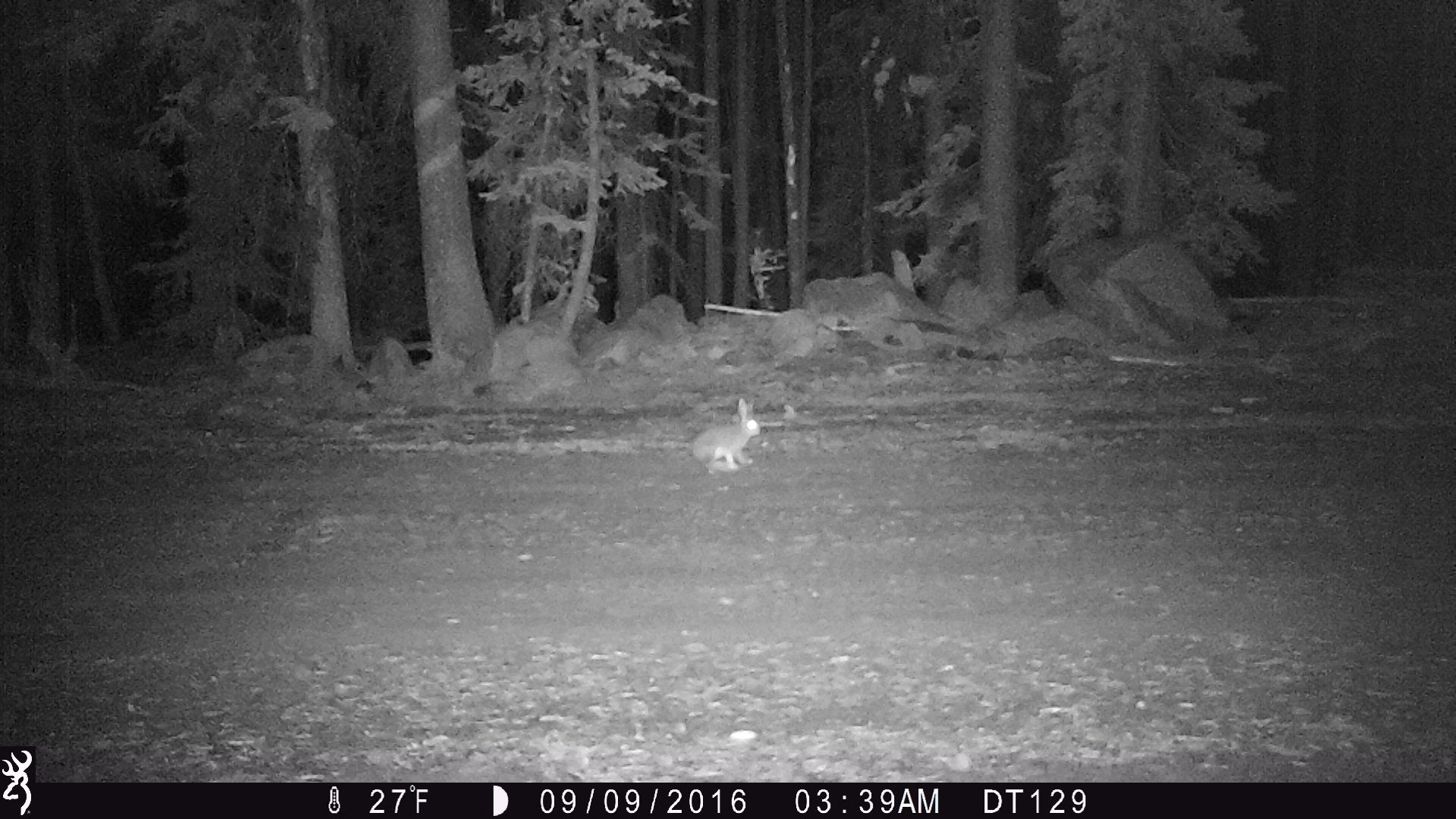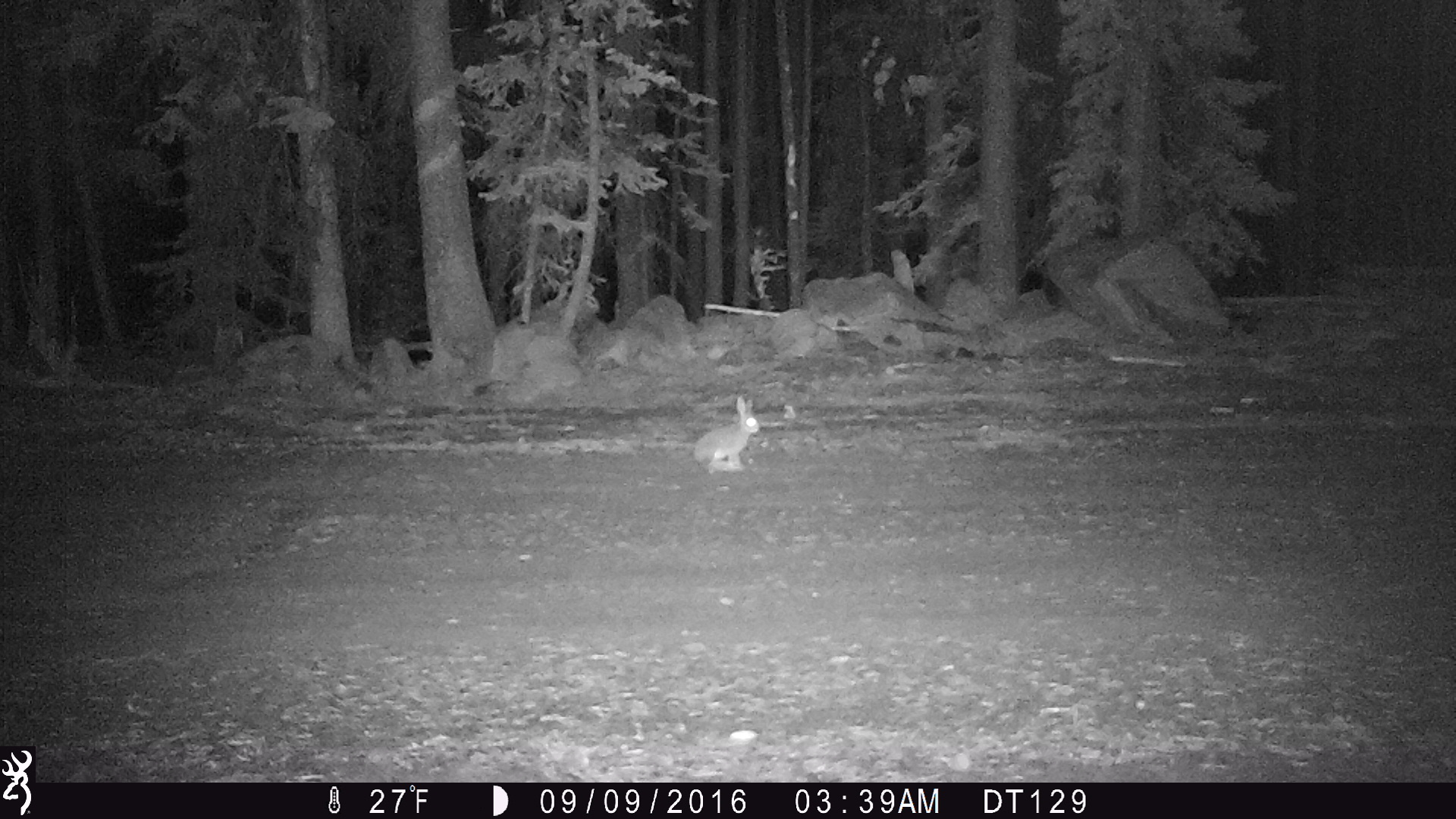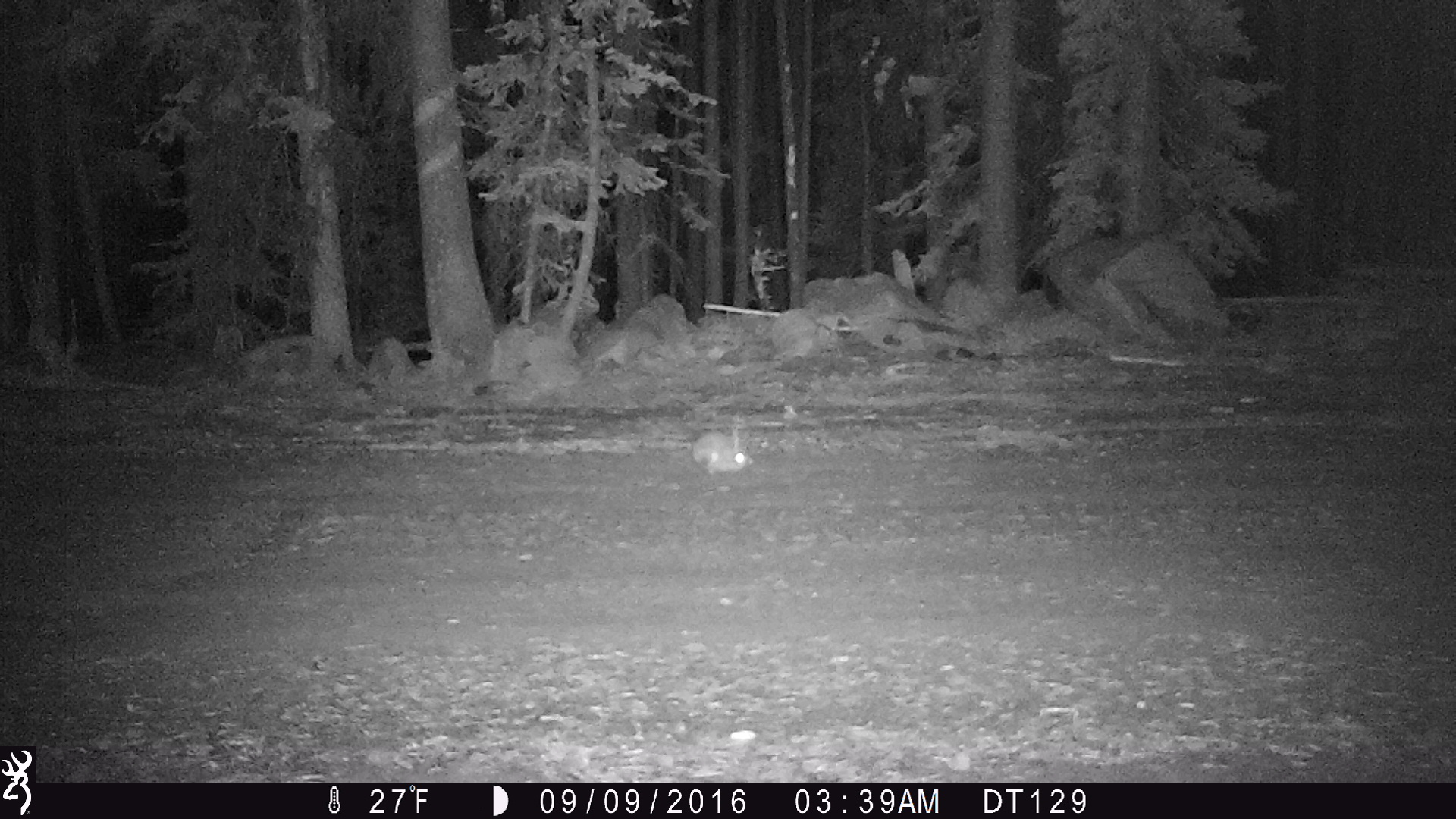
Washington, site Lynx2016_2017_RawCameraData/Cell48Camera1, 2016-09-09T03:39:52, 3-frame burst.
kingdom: Animalia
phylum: Chordata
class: Mammalia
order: Lagomorpha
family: Leporidae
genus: Lepus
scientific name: Lepus americanus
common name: snowshoe hare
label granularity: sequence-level